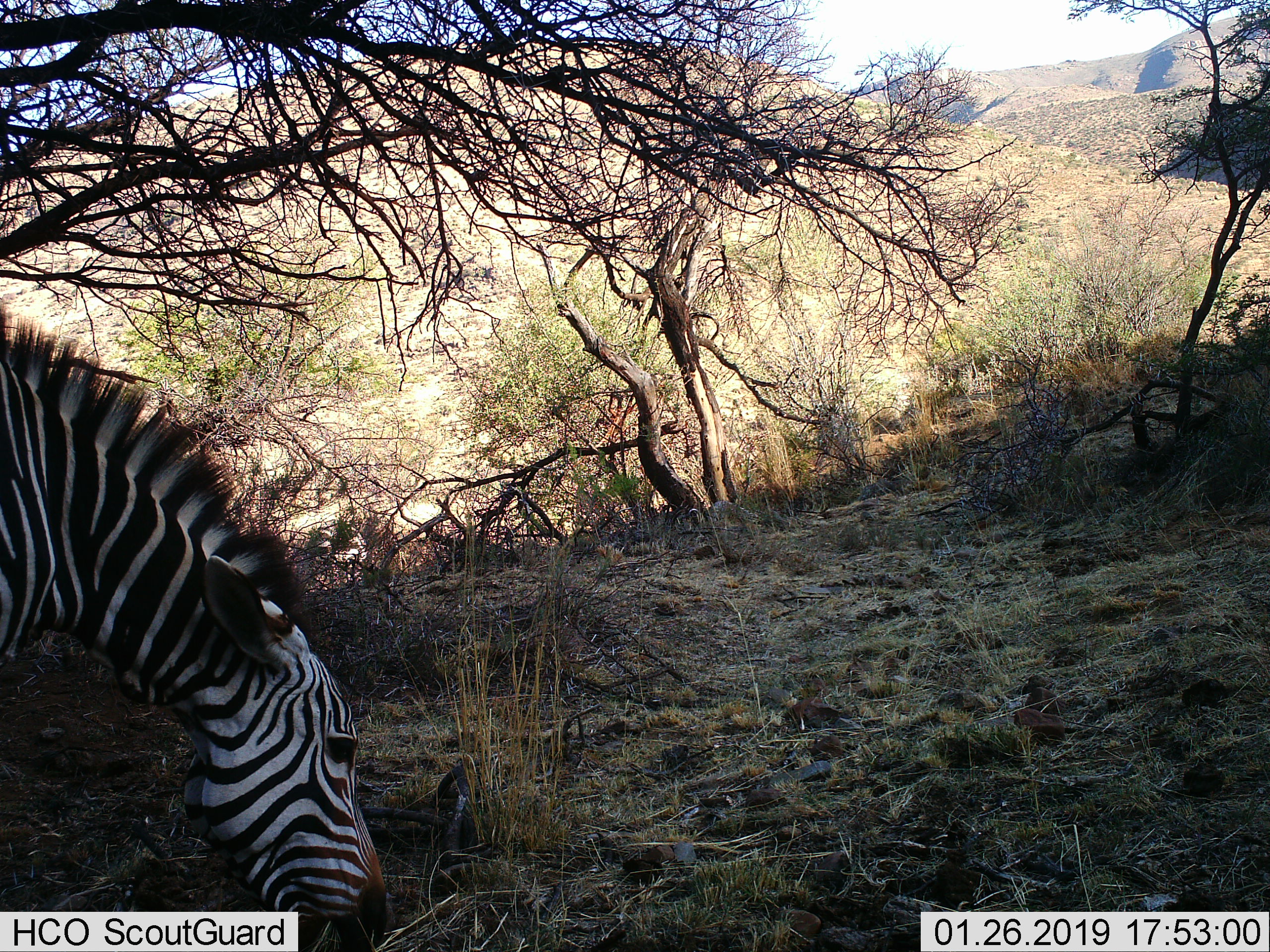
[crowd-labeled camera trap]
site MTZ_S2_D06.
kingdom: Animalia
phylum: Chordata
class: Mammalia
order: Perissodactyla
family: Equidae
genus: Equus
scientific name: Equus zebra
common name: mountain zebra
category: zebramountain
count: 1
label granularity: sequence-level